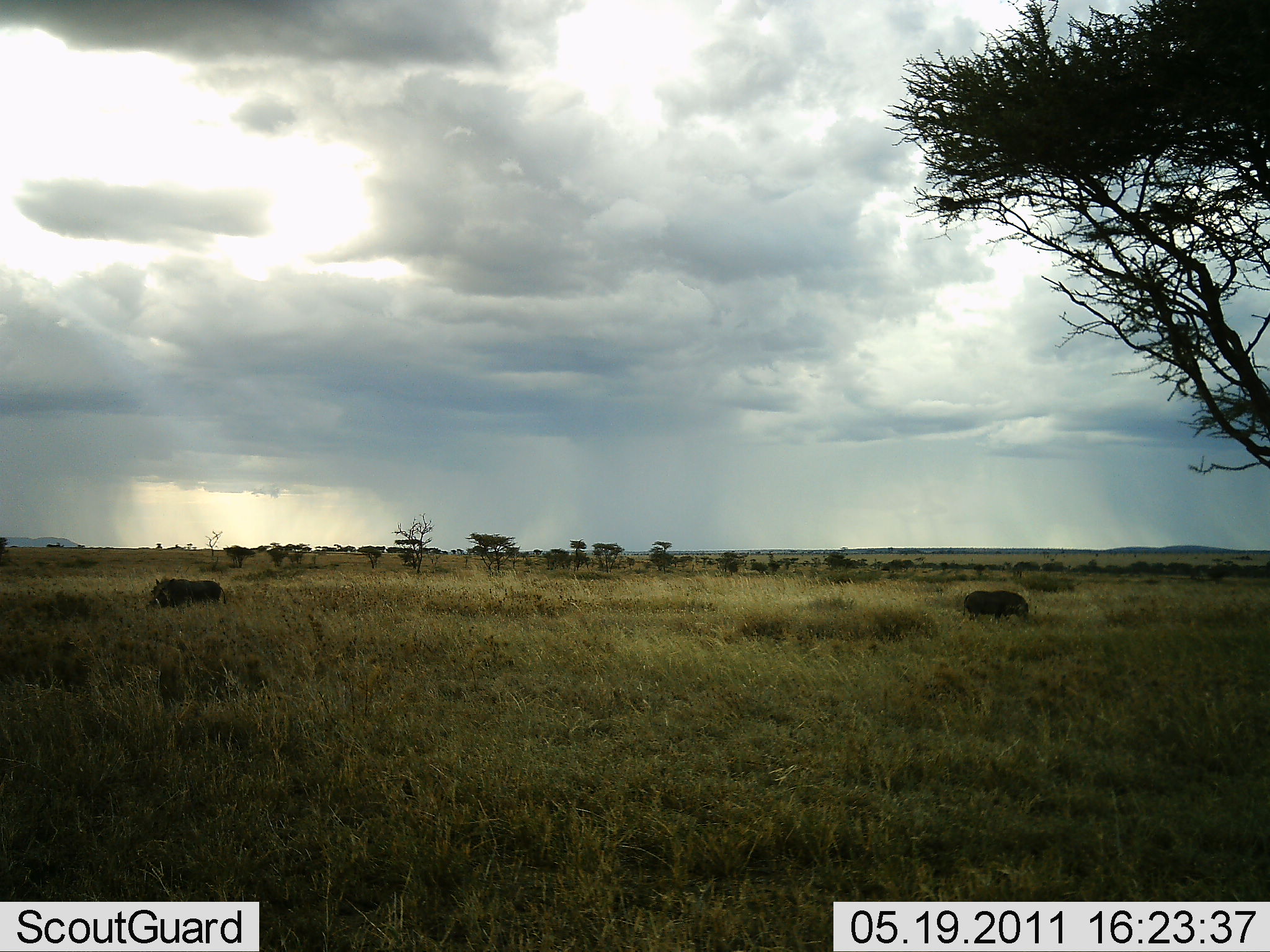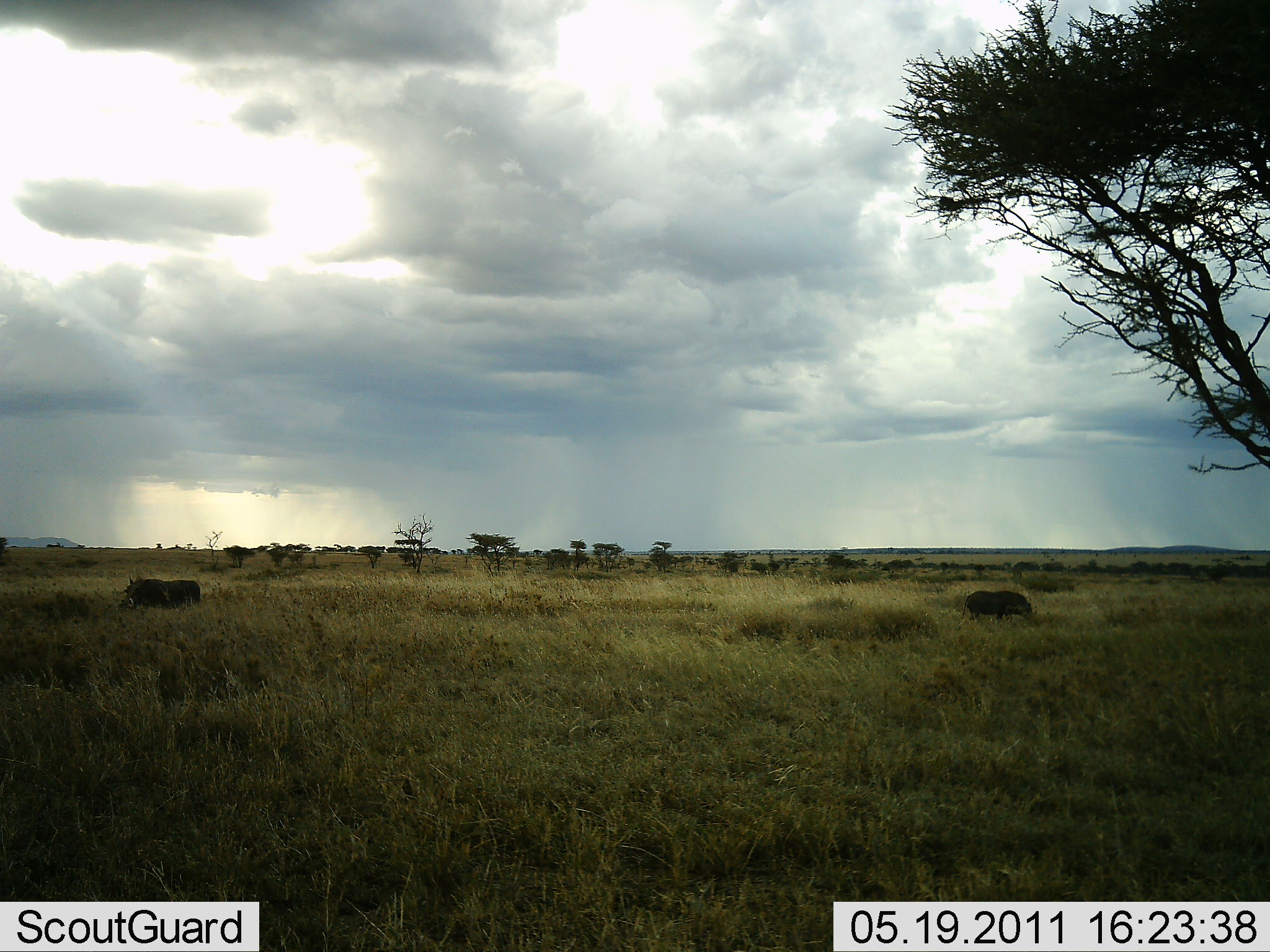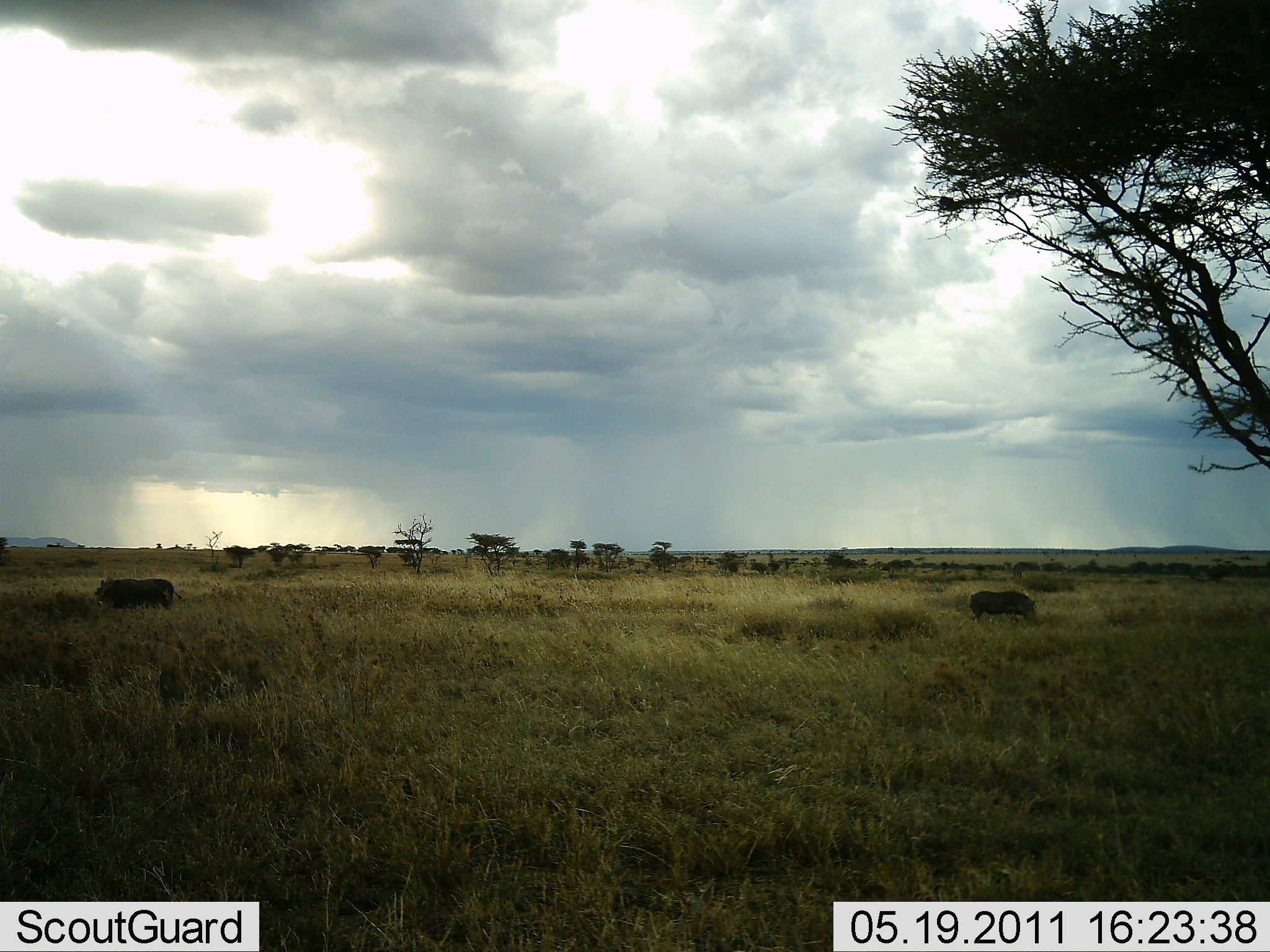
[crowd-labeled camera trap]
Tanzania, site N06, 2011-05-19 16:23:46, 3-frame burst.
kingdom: Animalia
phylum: Chordata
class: Mammalia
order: Artiodactyla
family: Suidae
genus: Phacochoerus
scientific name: Phacochoerus africanus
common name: warthog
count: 2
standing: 9%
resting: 0%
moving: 73%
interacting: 0%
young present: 0%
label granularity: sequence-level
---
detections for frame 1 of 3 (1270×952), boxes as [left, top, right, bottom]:
animal: [146, 575, 230, 605]; [966, 588, 1029, 618]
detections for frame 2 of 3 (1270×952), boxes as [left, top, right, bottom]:
animal: [122, 576, 203, 607]; [960, 588, 1035, 621]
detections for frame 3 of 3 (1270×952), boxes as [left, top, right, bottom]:
animal: [96, 575, 182, 610]; [967, 589, 1034, 622]